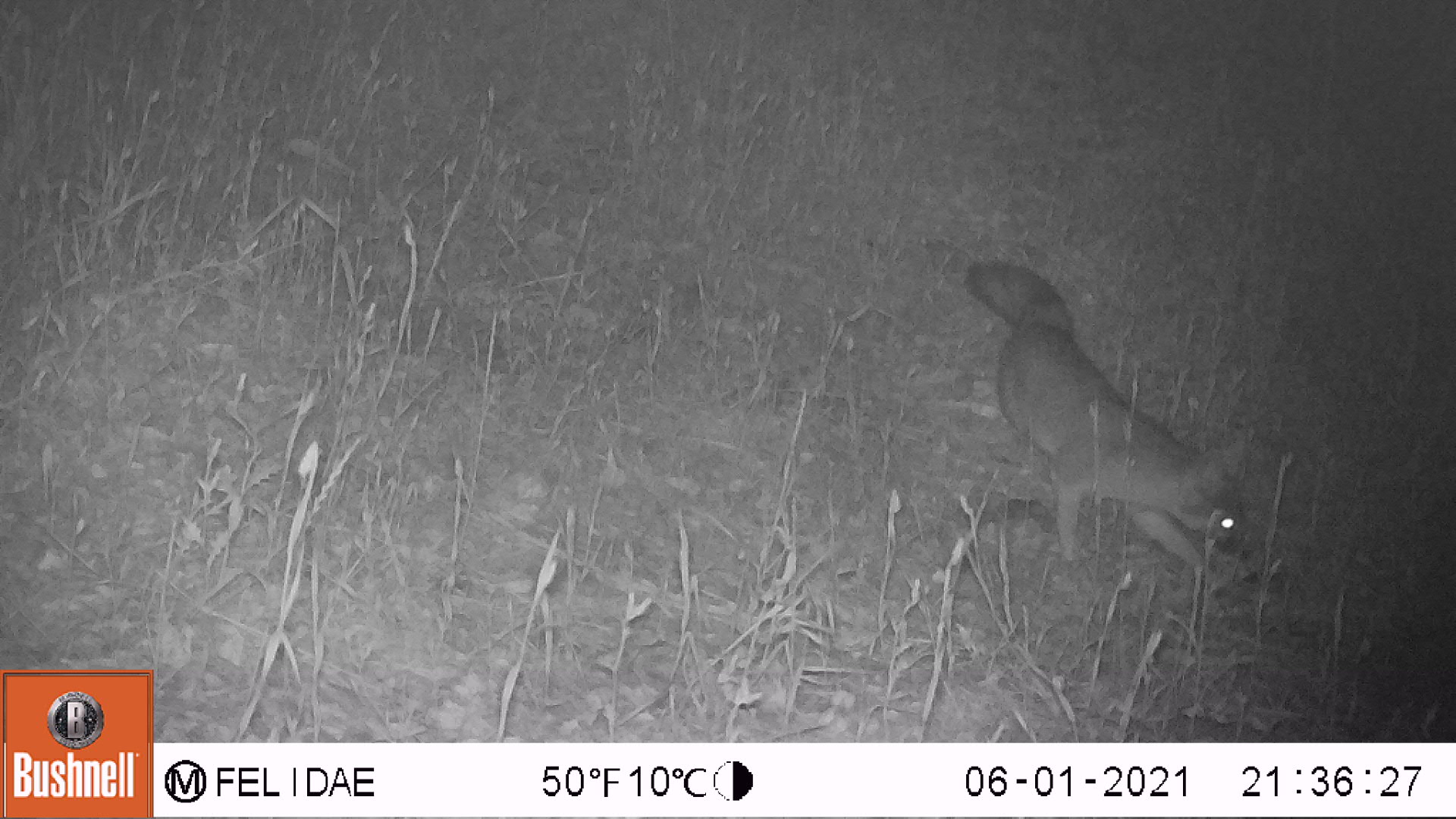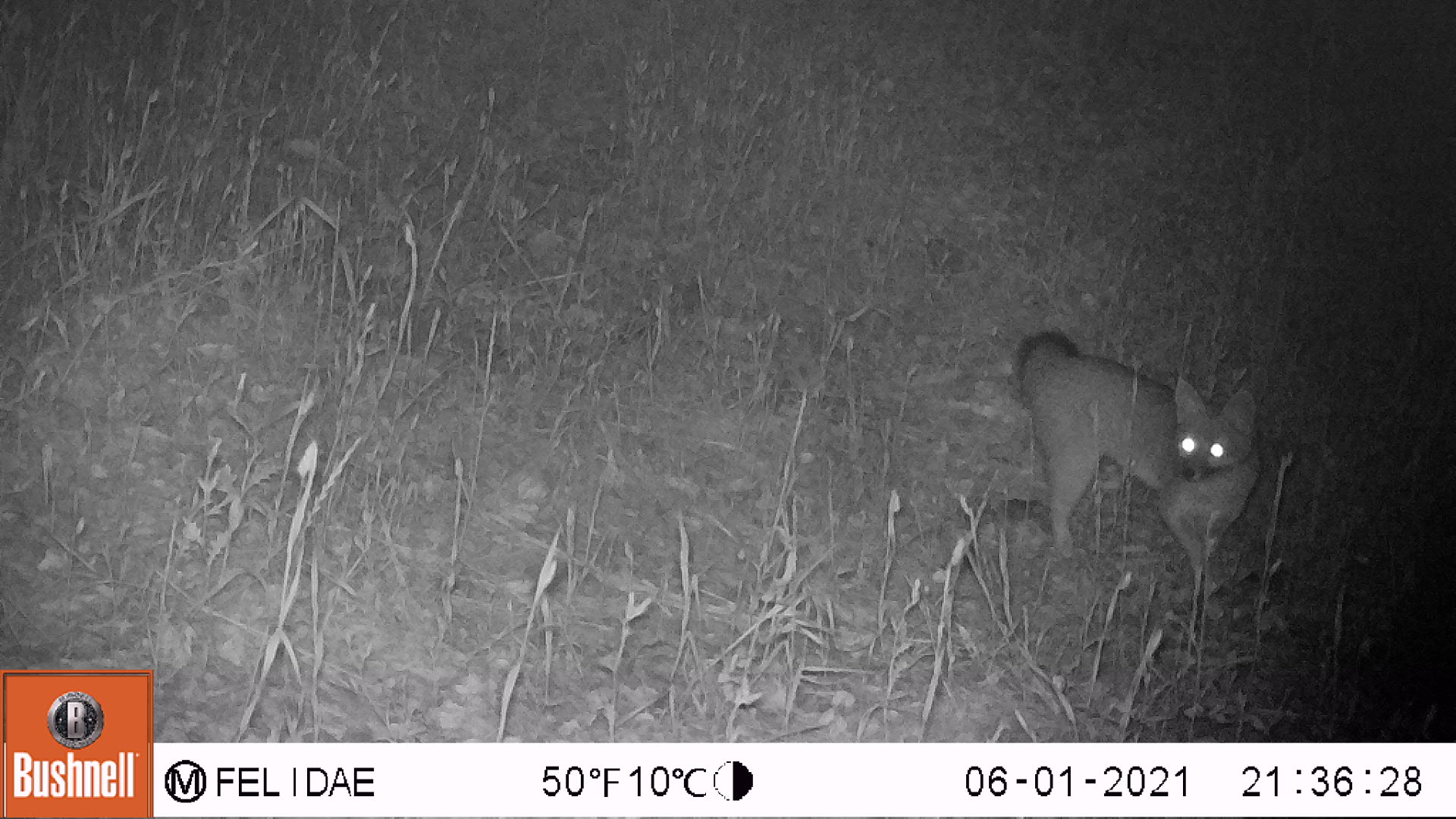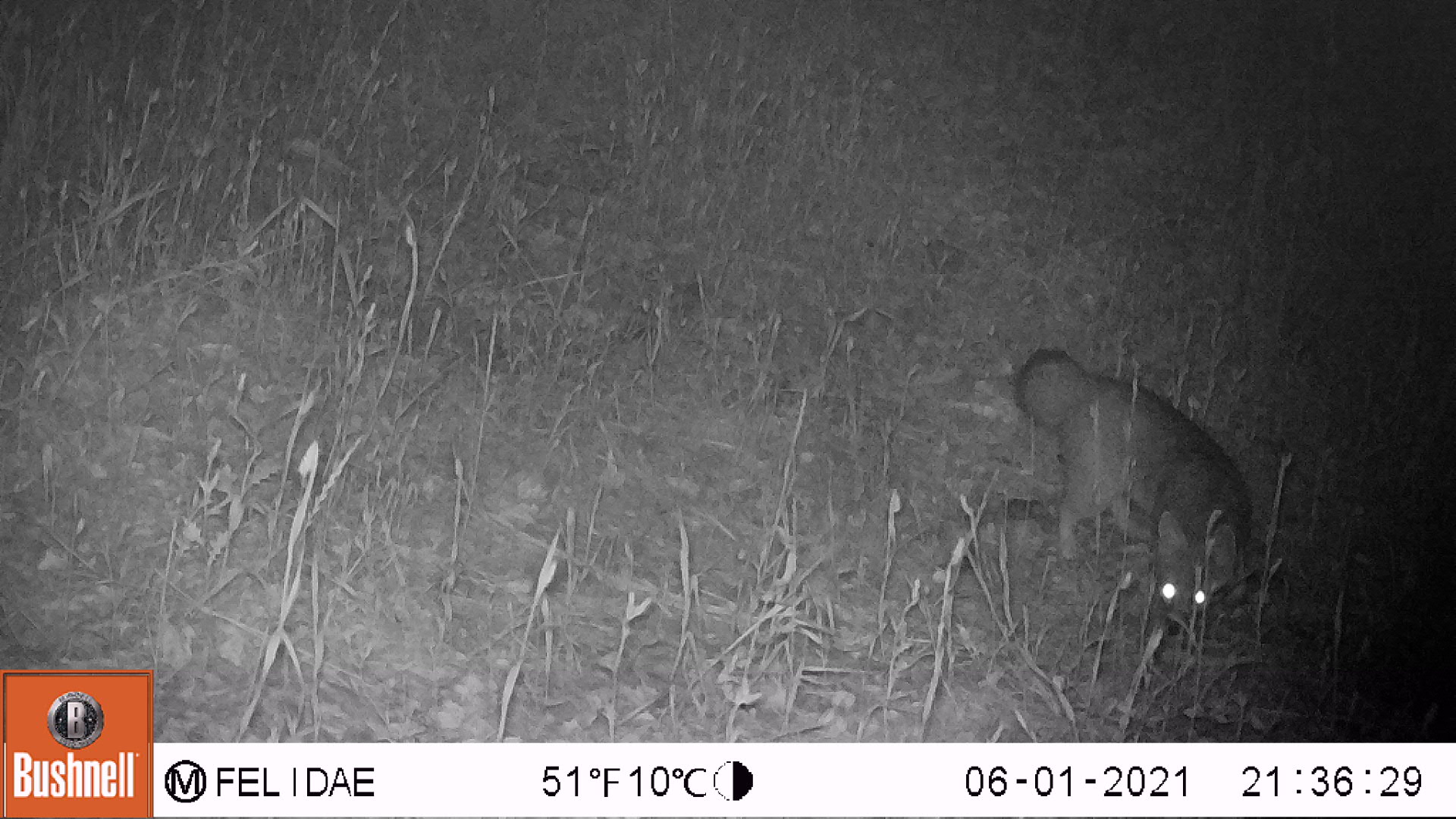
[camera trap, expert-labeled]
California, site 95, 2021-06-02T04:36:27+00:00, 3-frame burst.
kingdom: Animalia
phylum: Chordata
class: Mammalia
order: Carnivora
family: Canidae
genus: Urocyon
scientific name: Urocyon cinereoargenteus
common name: gray fox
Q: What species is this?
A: Gray fox (Urocyon cinereoargenteus).